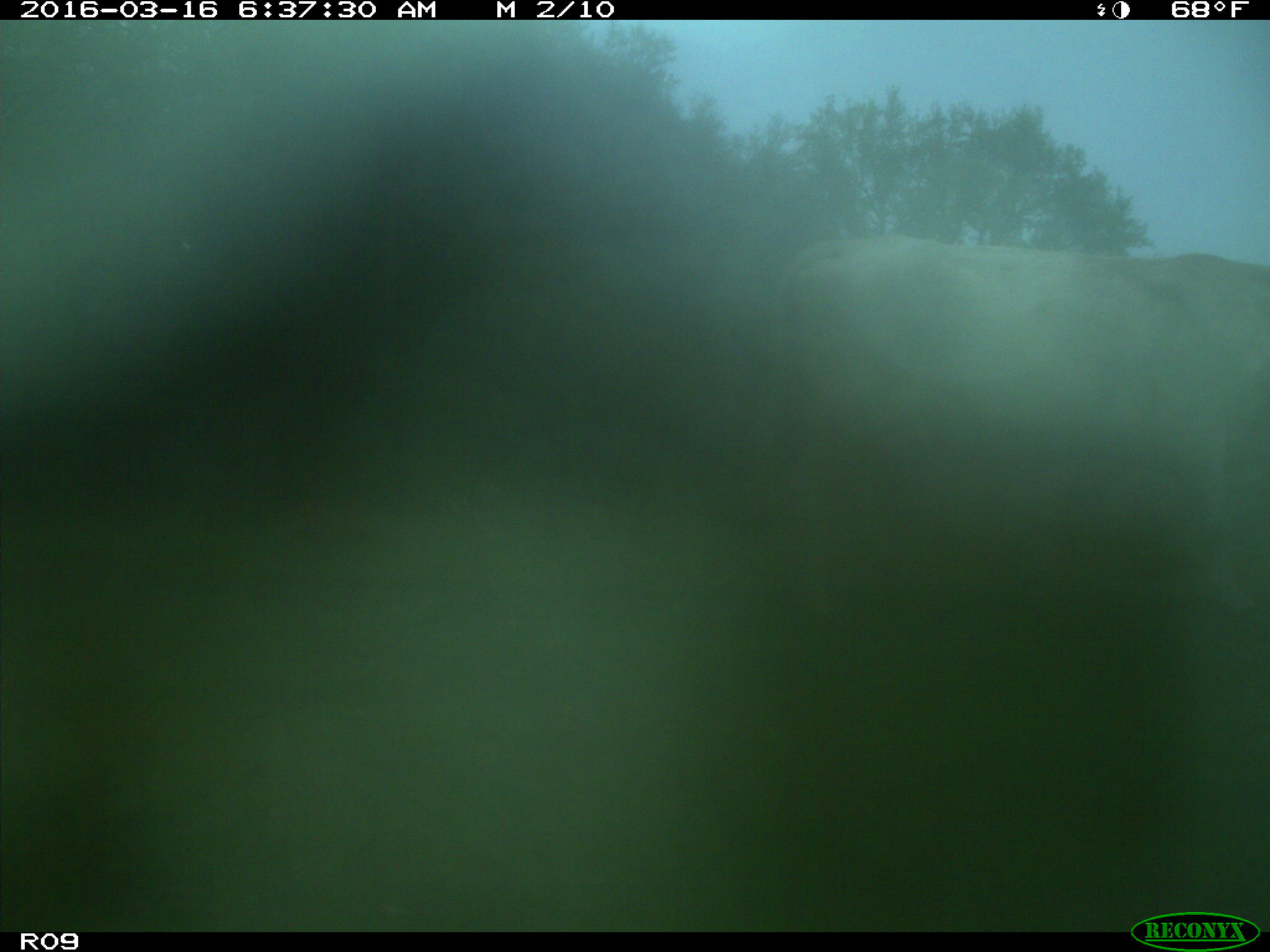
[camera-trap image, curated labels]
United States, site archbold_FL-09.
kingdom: Animalia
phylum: Chordata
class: Mammalia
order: Artiodactyla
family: Bovidae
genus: Bos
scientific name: Bos taurus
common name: domestic cow